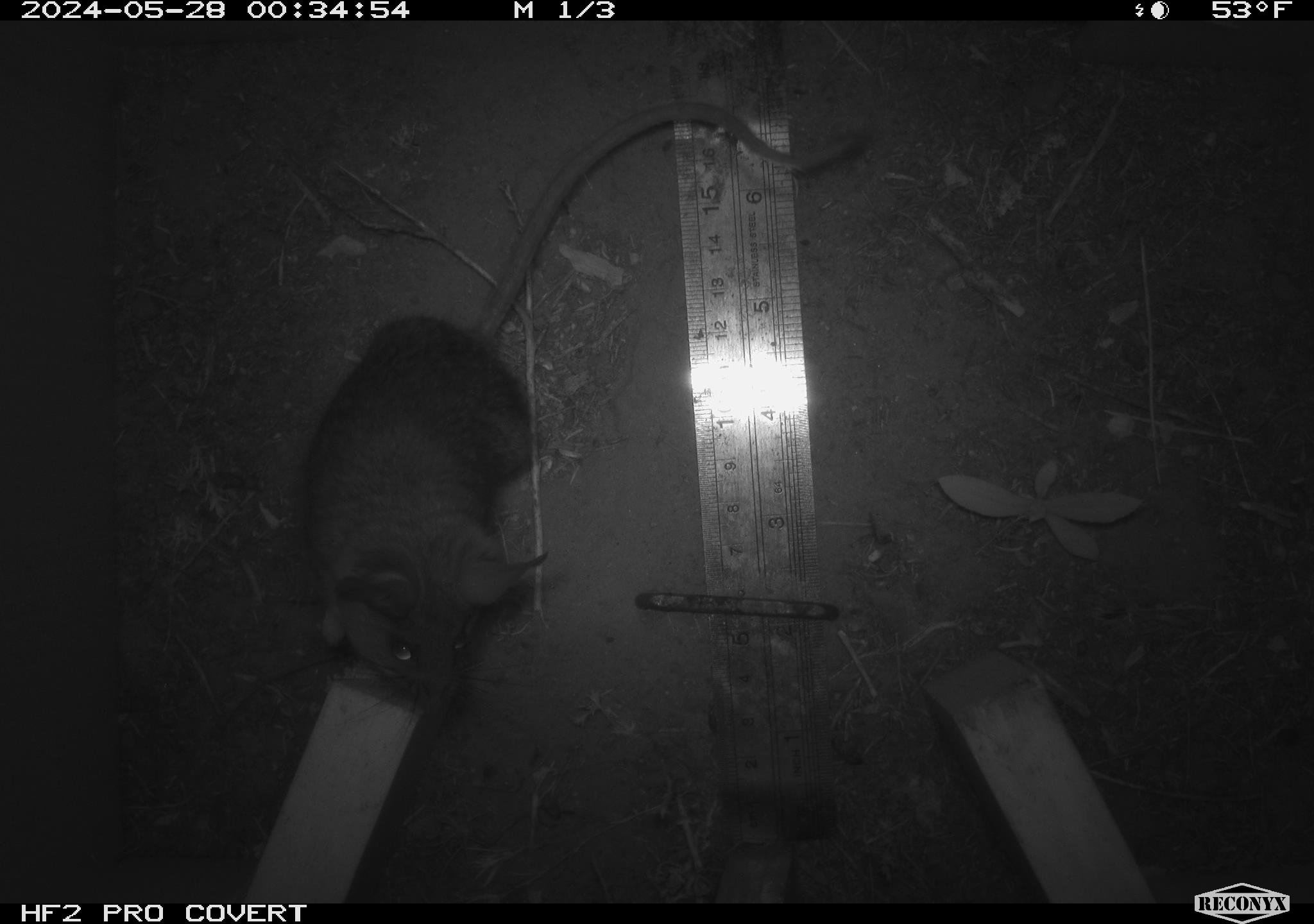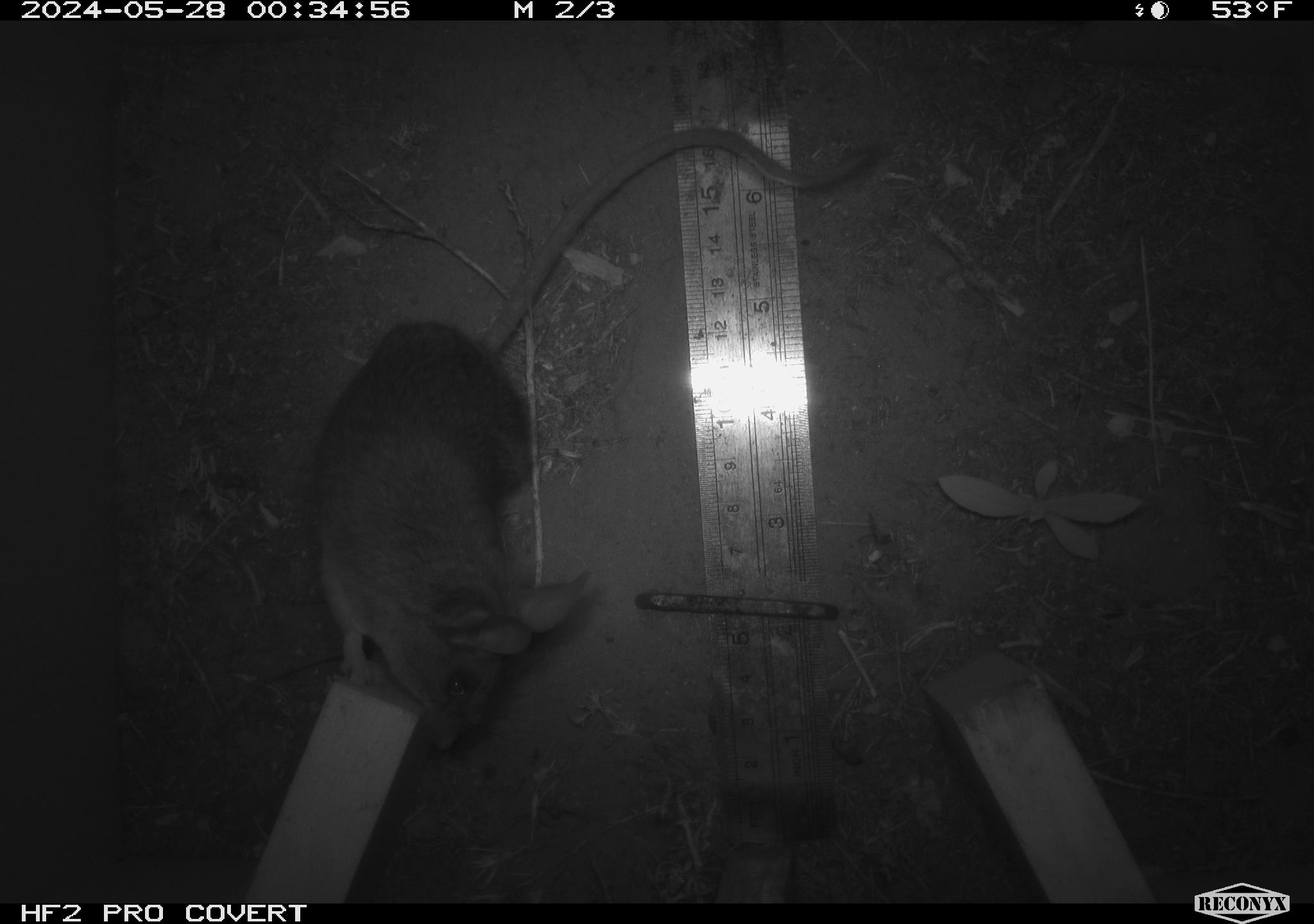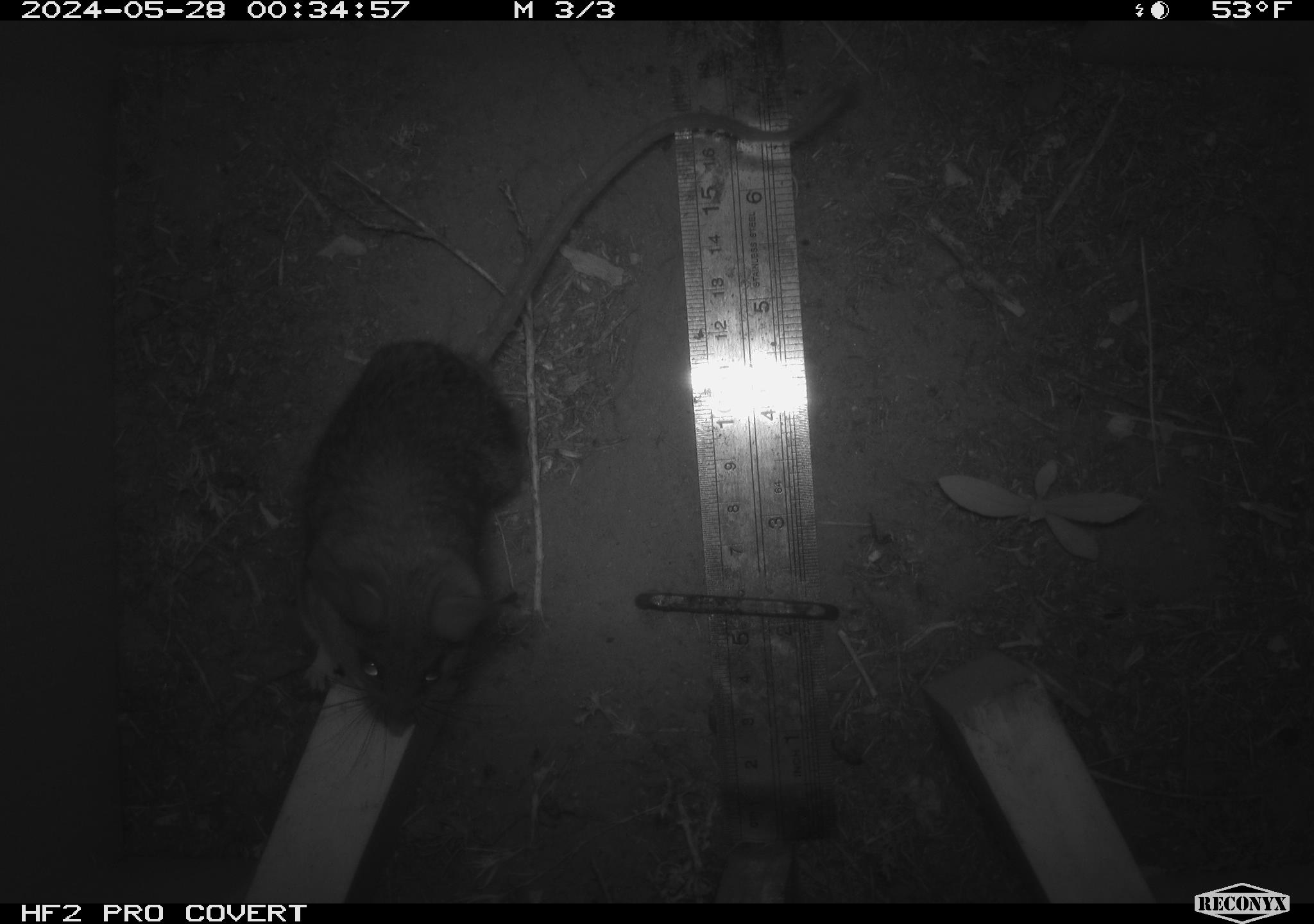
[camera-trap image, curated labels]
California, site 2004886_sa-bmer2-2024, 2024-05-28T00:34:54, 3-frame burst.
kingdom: Animalia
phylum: Chordata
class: Mammalia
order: Rodentia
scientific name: Rodentia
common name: woodrat or rat or mouse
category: woodrat or rat or mouse species